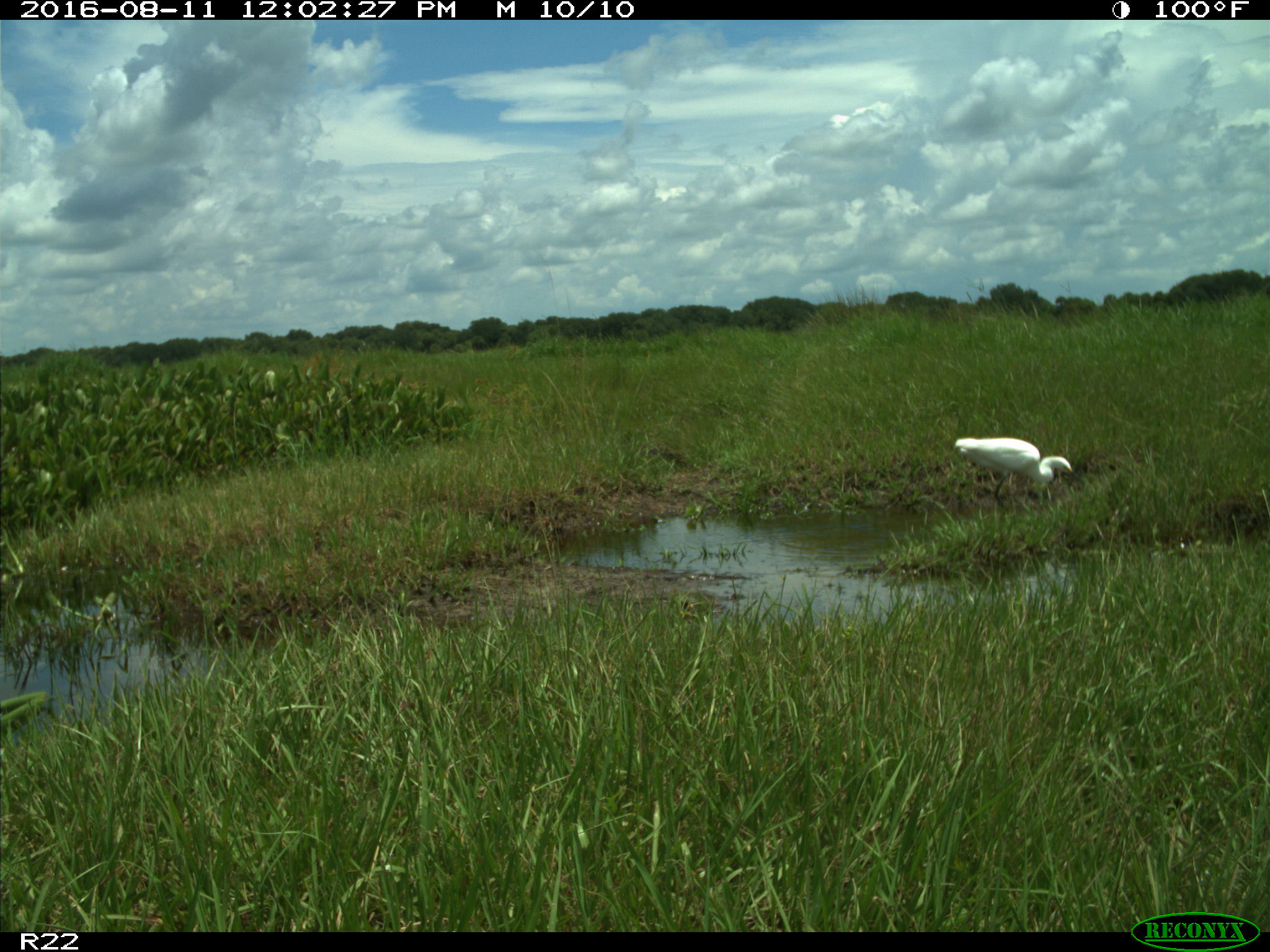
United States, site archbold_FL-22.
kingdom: Animalia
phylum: Chordata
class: Aves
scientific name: Aves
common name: birds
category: unidentified bird